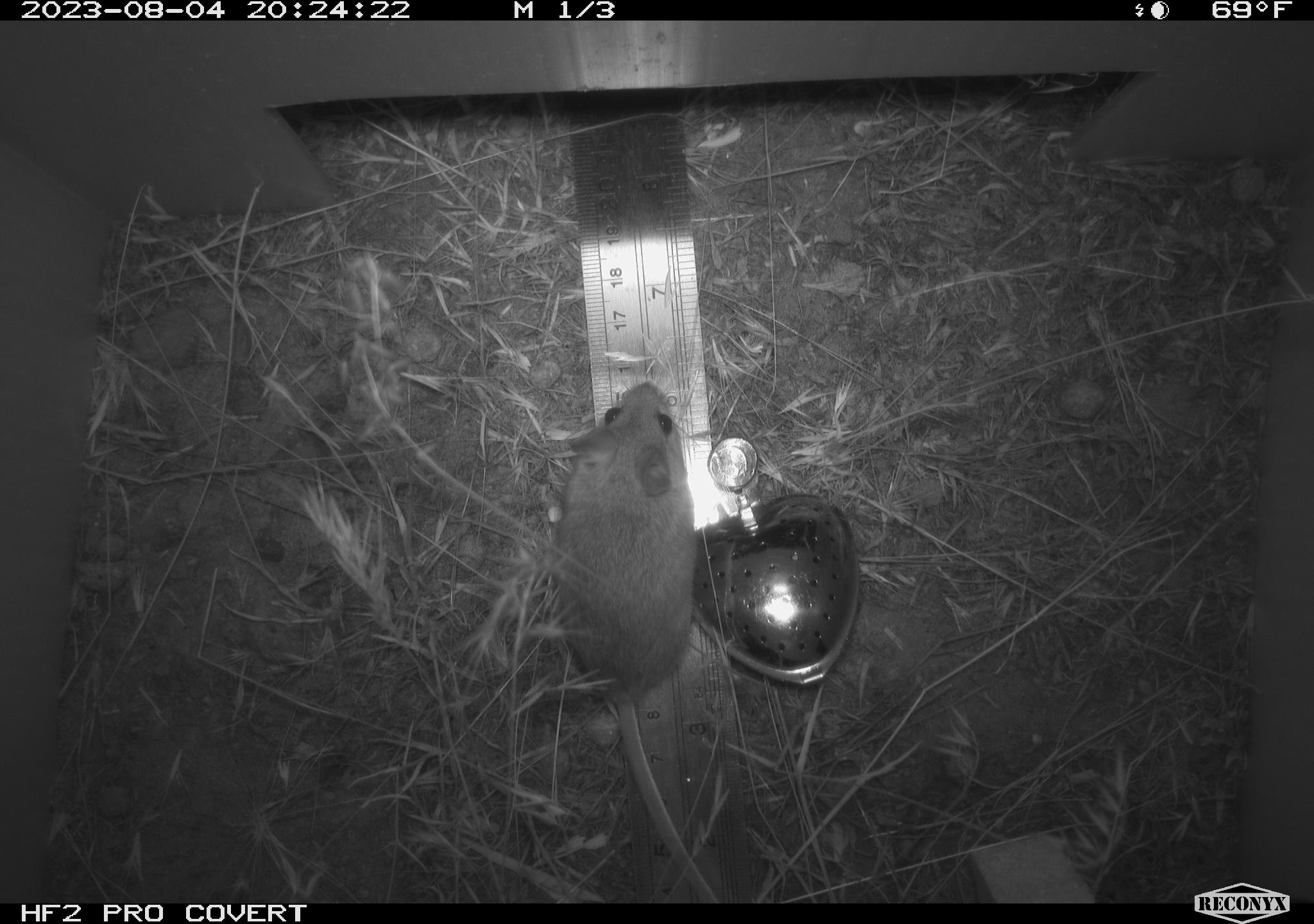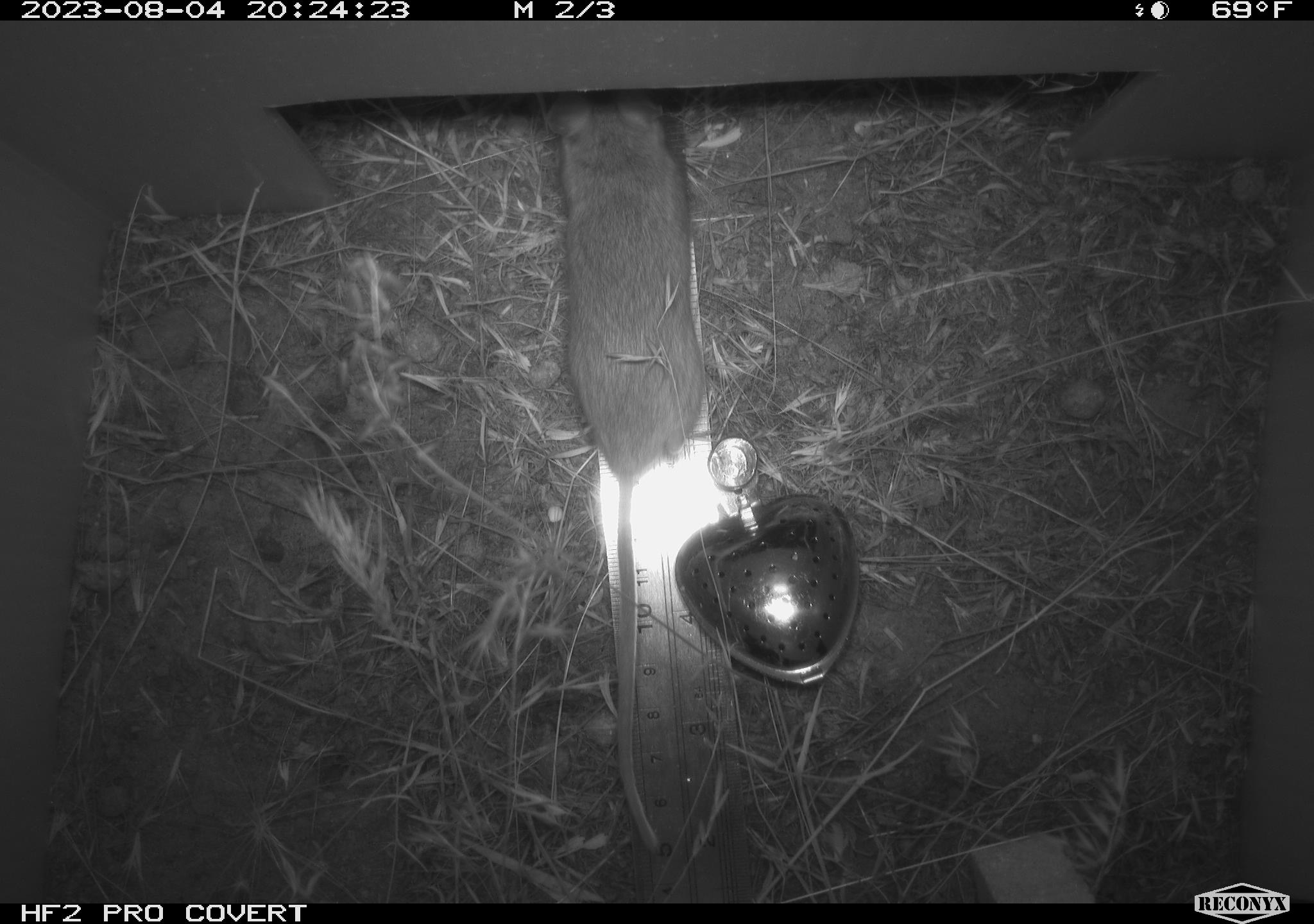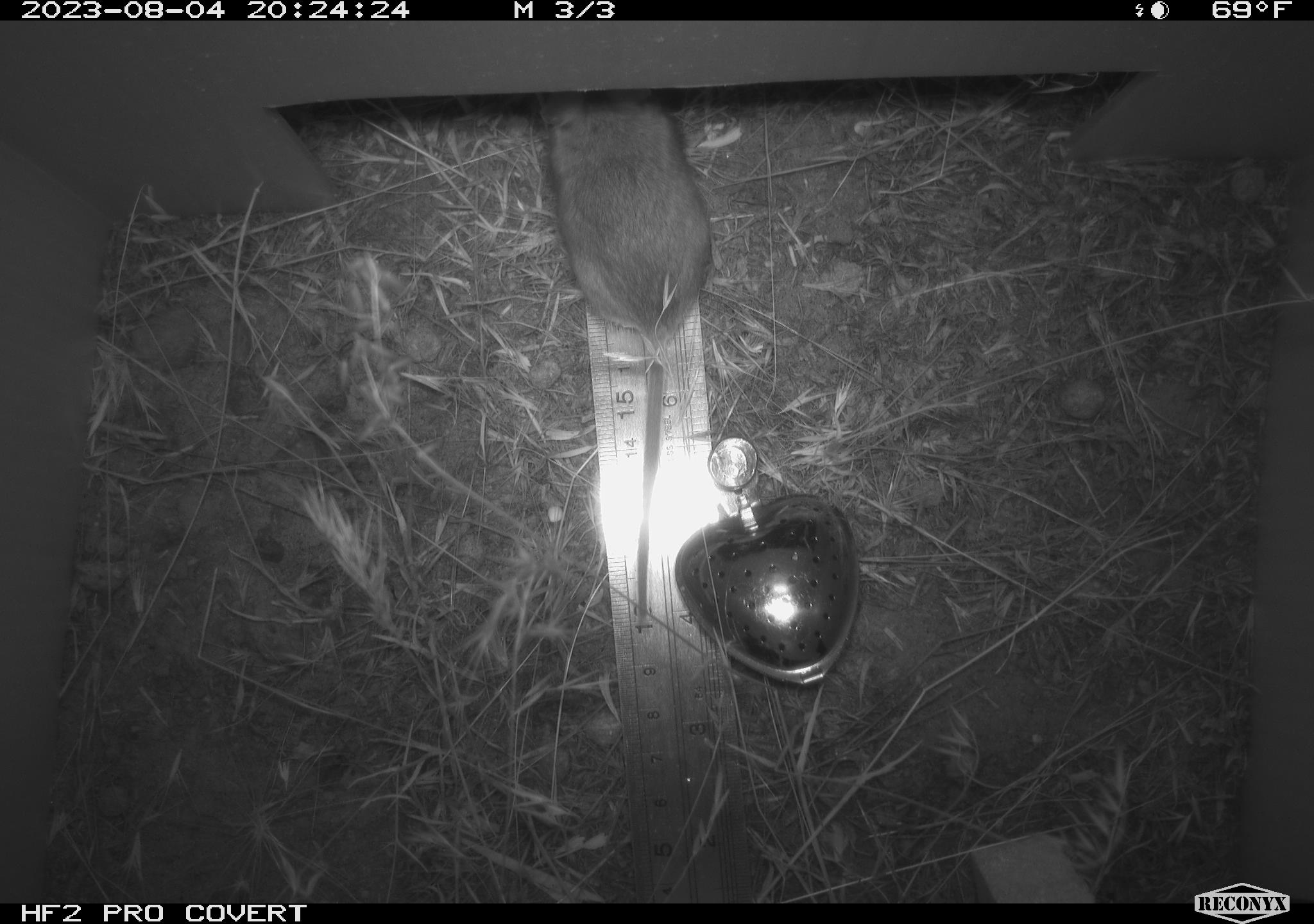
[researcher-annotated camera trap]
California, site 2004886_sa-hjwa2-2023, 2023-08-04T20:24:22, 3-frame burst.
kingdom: Animalia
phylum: Chordata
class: Mammalia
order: Rodentia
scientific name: Rodentia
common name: mouse species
Mouse species (Rodentia).